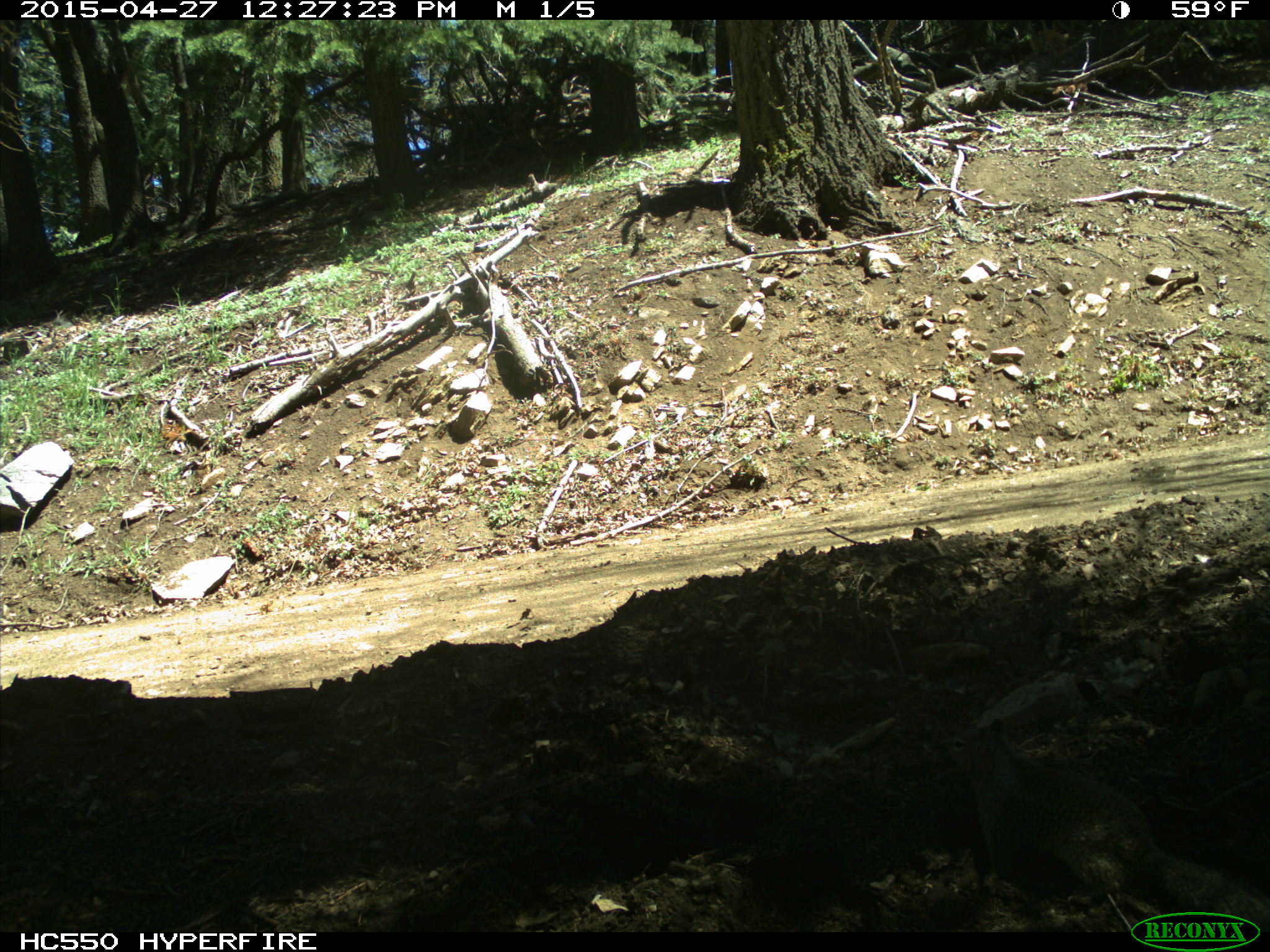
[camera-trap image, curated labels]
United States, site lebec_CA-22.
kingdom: Animalia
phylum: Chordata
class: Mammalia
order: Rodentia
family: Sciuridae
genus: Otospermophilus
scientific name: Otospermophilus beecheyi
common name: california ground squirrel